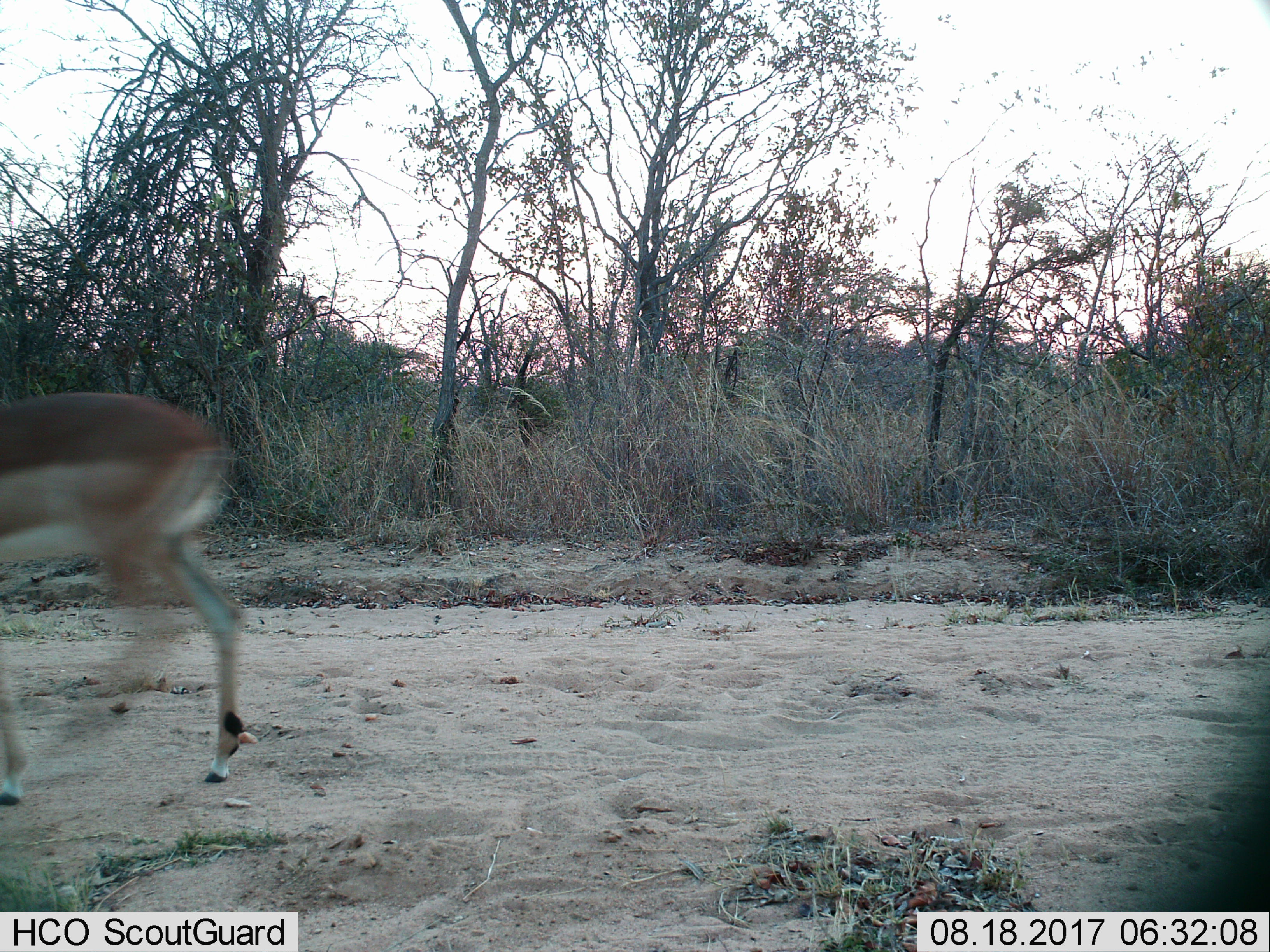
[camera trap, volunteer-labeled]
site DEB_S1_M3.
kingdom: Animalia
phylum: Chordata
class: Mammalia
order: Artiodactyla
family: Bovidae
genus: Aepyceros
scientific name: Aepyceros melampus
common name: impala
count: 1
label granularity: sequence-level